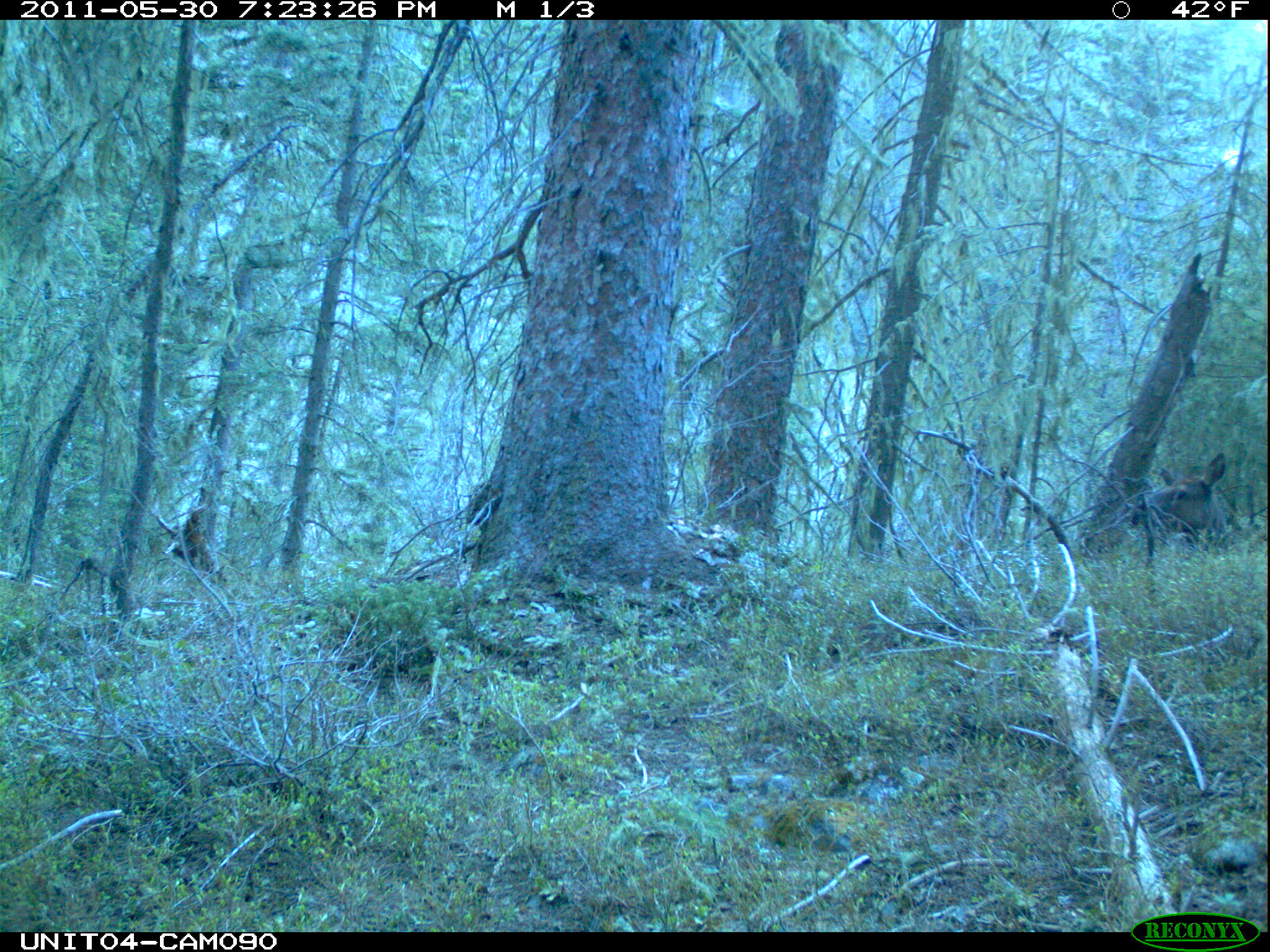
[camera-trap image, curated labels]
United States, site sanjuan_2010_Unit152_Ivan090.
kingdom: Animalia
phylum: Chordata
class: Mammalia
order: Artiodactyla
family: Cervidae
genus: Cervus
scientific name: Cervus elaphus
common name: red deer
Cervus elaphus (red deer).